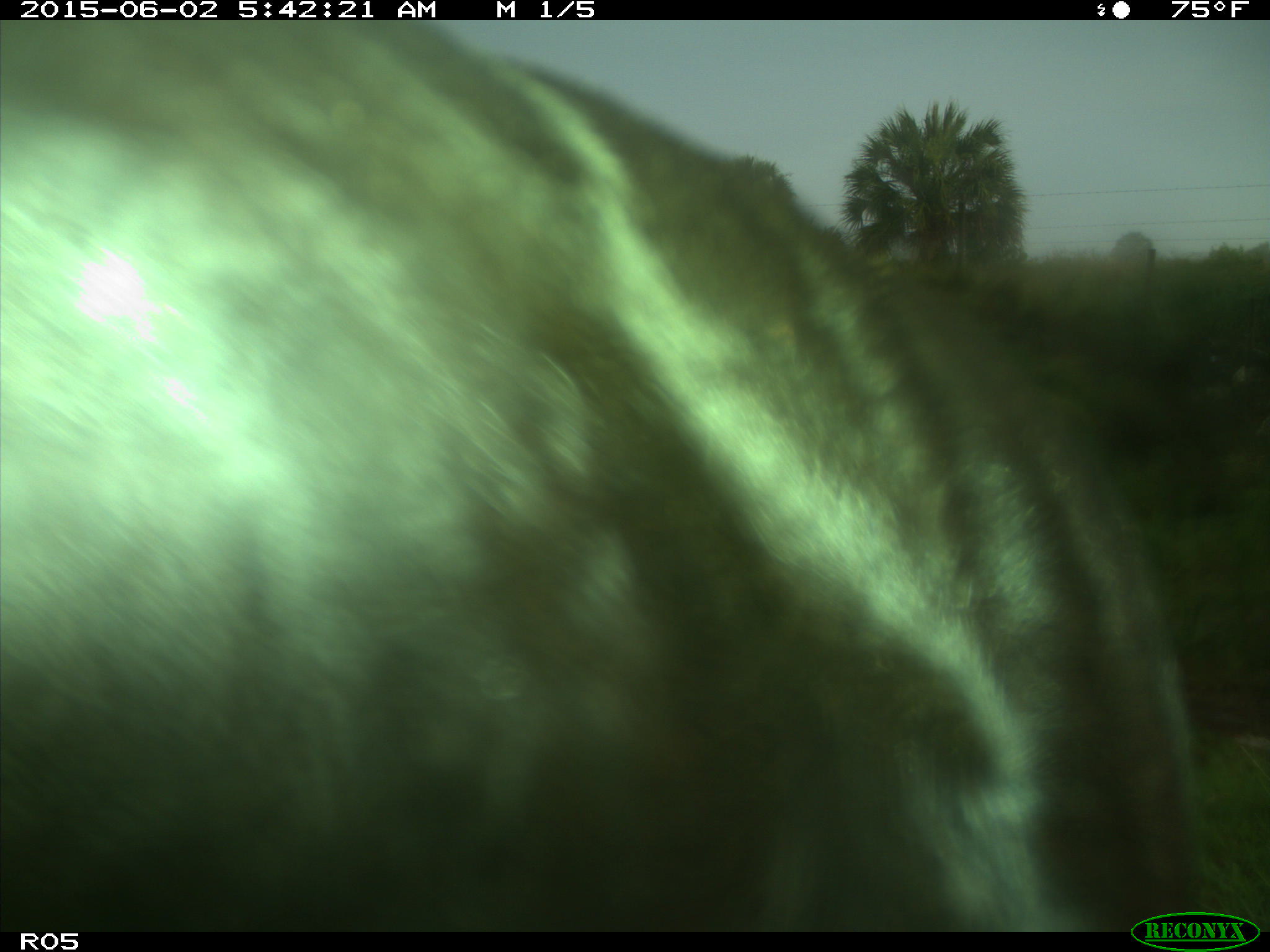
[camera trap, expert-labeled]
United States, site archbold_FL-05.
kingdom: Animalia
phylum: Chordata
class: Mammalia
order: Artiodactyla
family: Bovidae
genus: Bos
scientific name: Bos taurus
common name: domestic cow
Bos taurus (domestic cow).